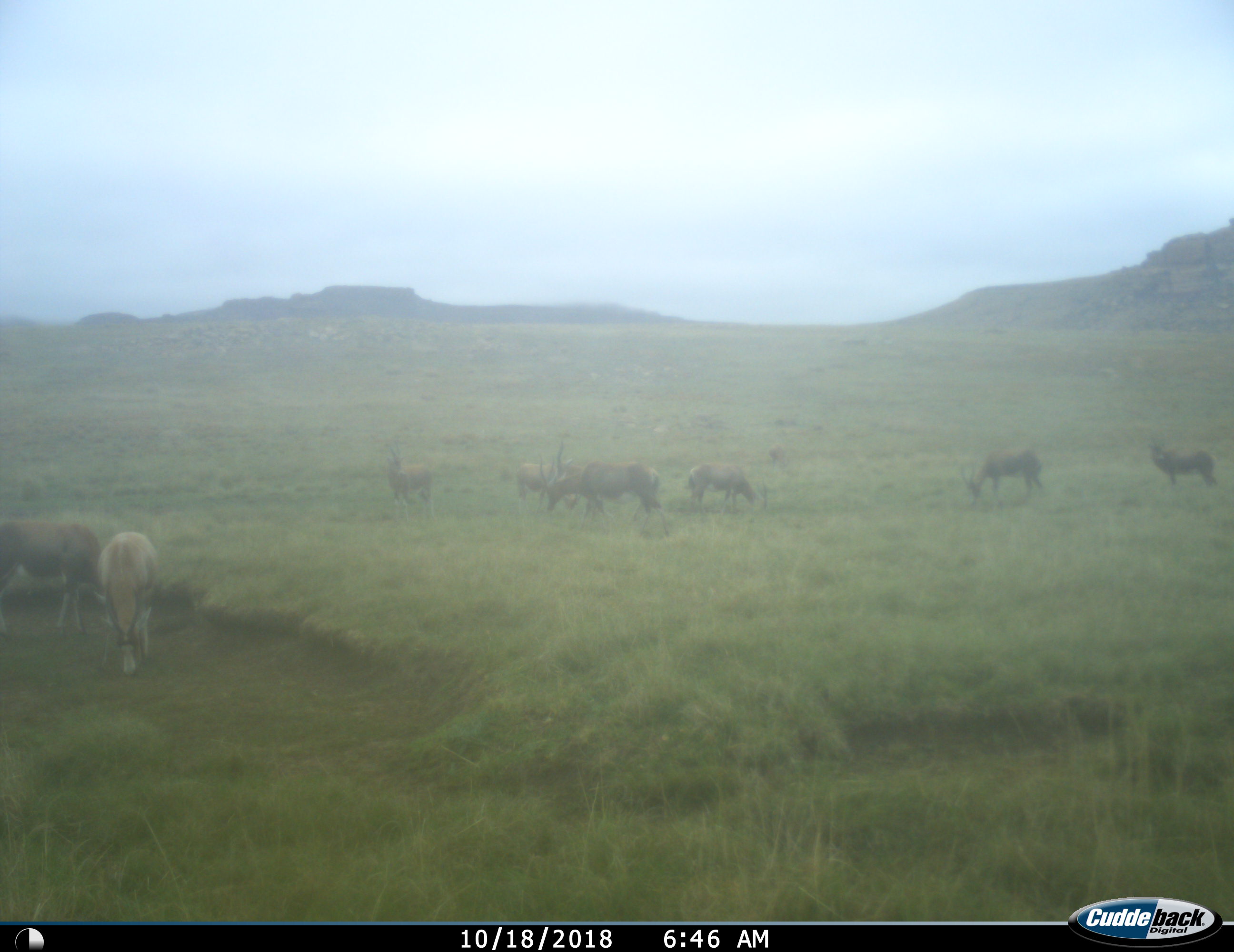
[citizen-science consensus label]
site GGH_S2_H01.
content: unidentified animal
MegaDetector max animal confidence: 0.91